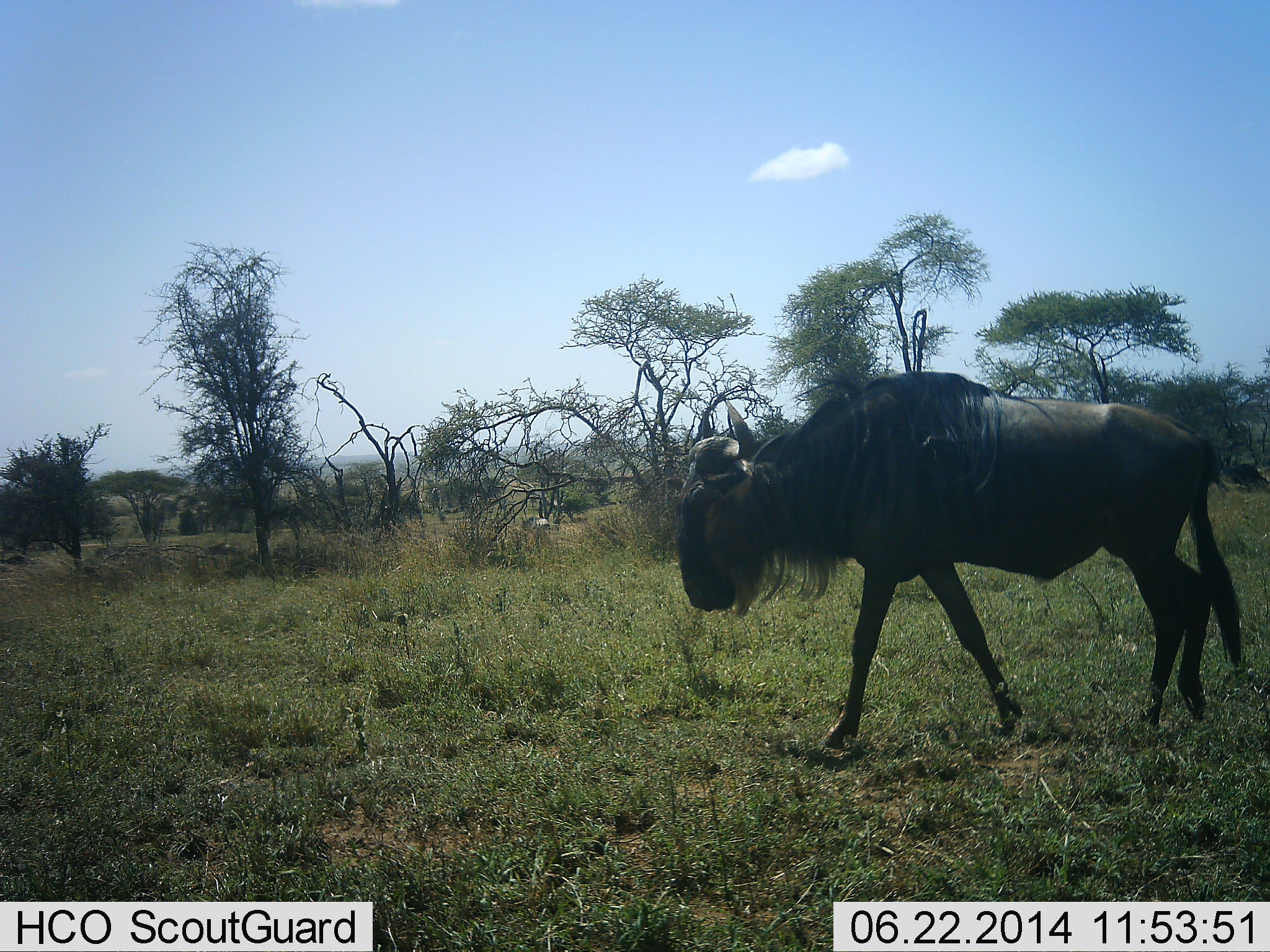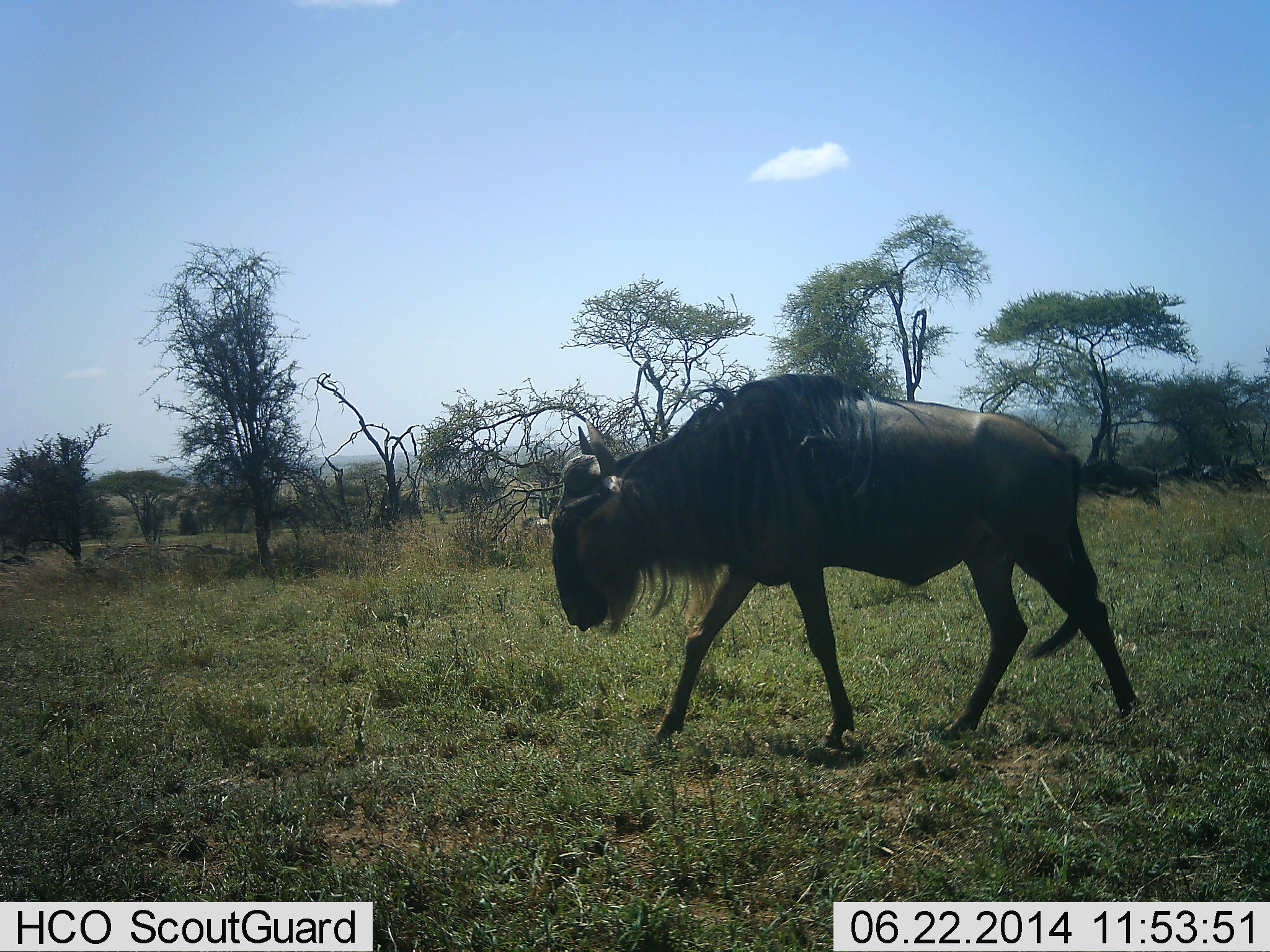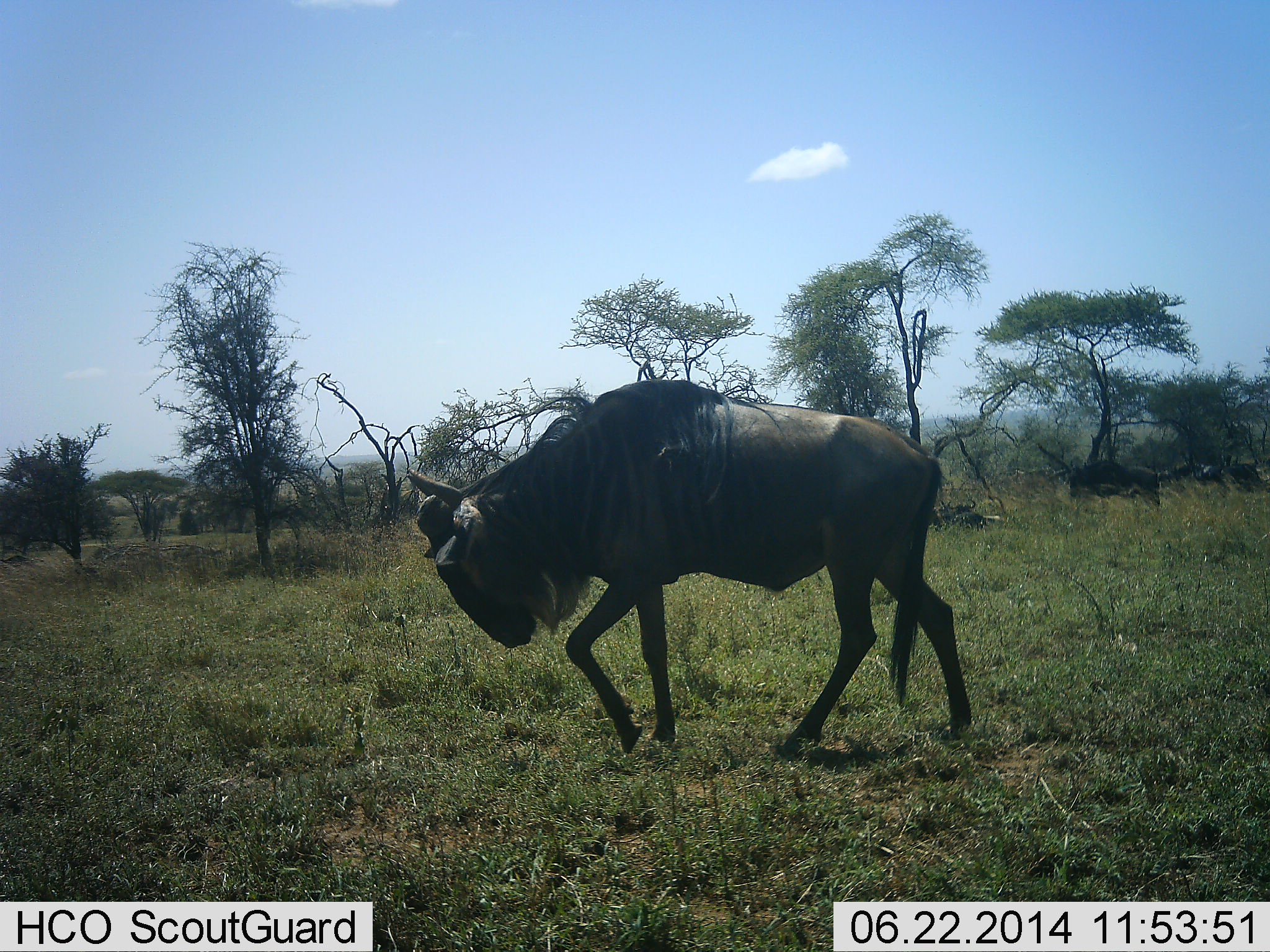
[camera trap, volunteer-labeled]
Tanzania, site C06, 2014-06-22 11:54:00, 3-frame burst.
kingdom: Animalia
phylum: Chordata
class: Mammalia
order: Artiodactyla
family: Bovidae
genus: Connochaetes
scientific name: Connochaetes taurinus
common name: blue wildebeest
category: wildebeest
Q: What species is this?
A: Wildebeest (blue wildebeest) (Connochaetes taurinus).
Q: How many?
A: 1.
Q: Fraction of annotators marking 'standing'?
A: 10%.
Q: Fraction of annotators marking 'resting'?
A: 0%.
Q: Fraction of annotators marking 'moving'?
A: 100%.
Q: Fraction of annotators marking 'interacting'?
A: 0%.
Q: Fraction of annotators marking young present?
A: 0%.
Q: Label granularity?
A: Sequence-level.